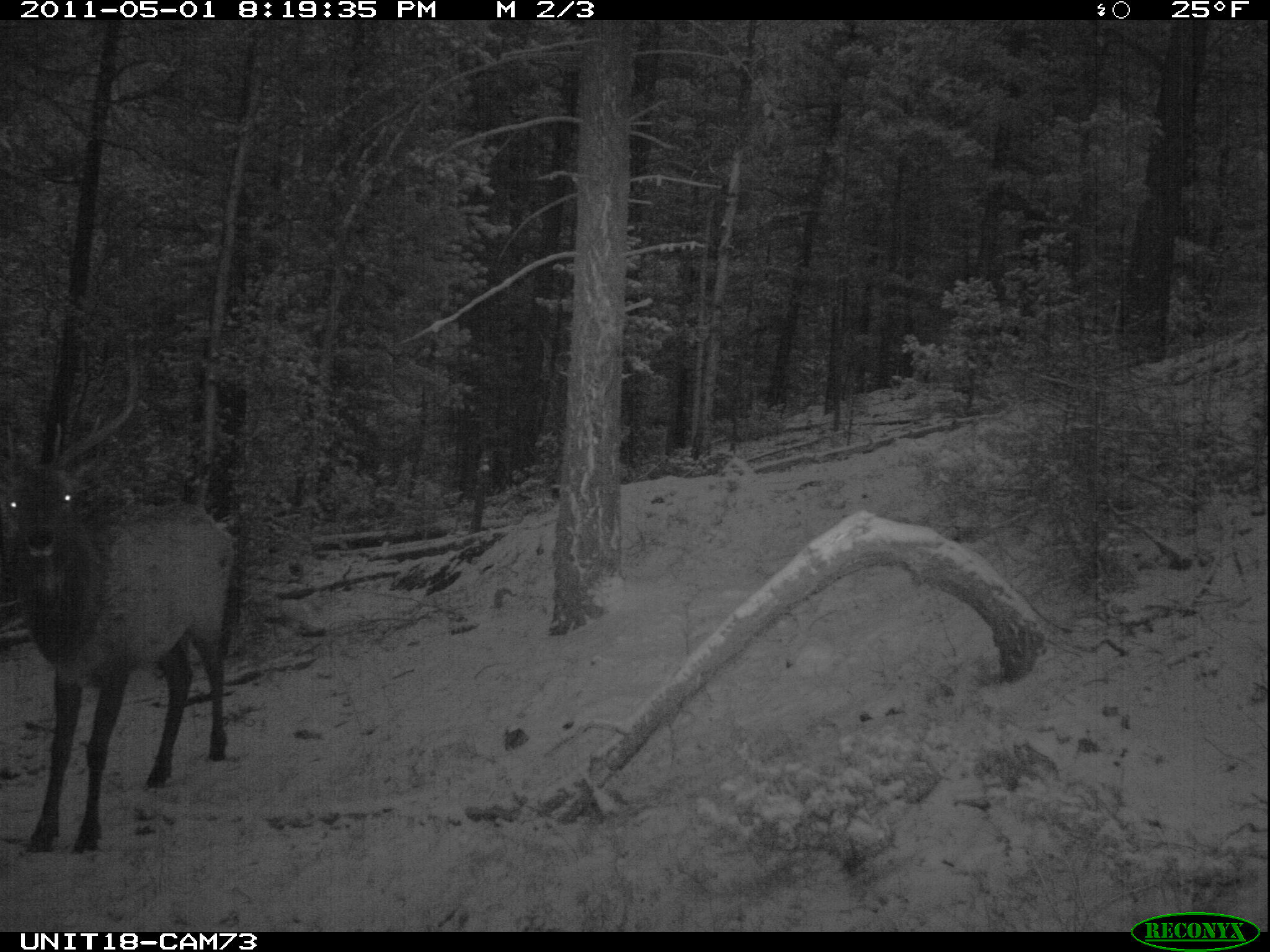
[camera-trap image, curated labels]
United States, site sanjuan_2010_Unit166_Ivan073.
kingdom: Animalia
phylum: Chordata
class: Mammalia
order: Artiodactyla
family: Cervidae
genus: Cervus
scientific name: Cervus elaphus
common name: red deer